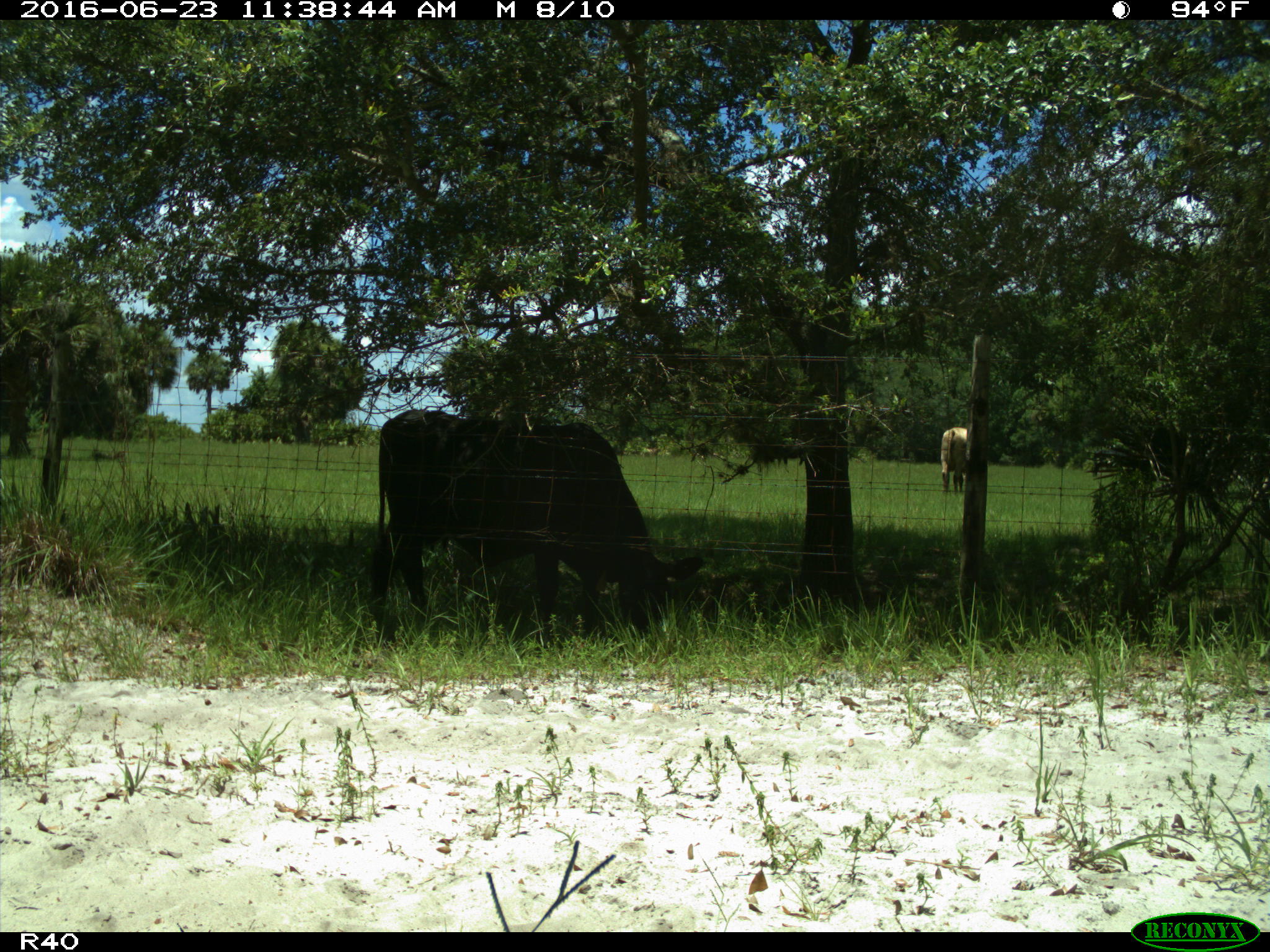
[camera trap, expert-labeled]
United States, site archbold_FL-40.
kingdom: Animalia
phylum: Chordata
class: Mammalia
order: Artiodactyla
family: Bovidae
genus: Bos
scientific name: Bos taurus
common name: domestic cow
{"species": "Bos taurus (domestic cow)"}